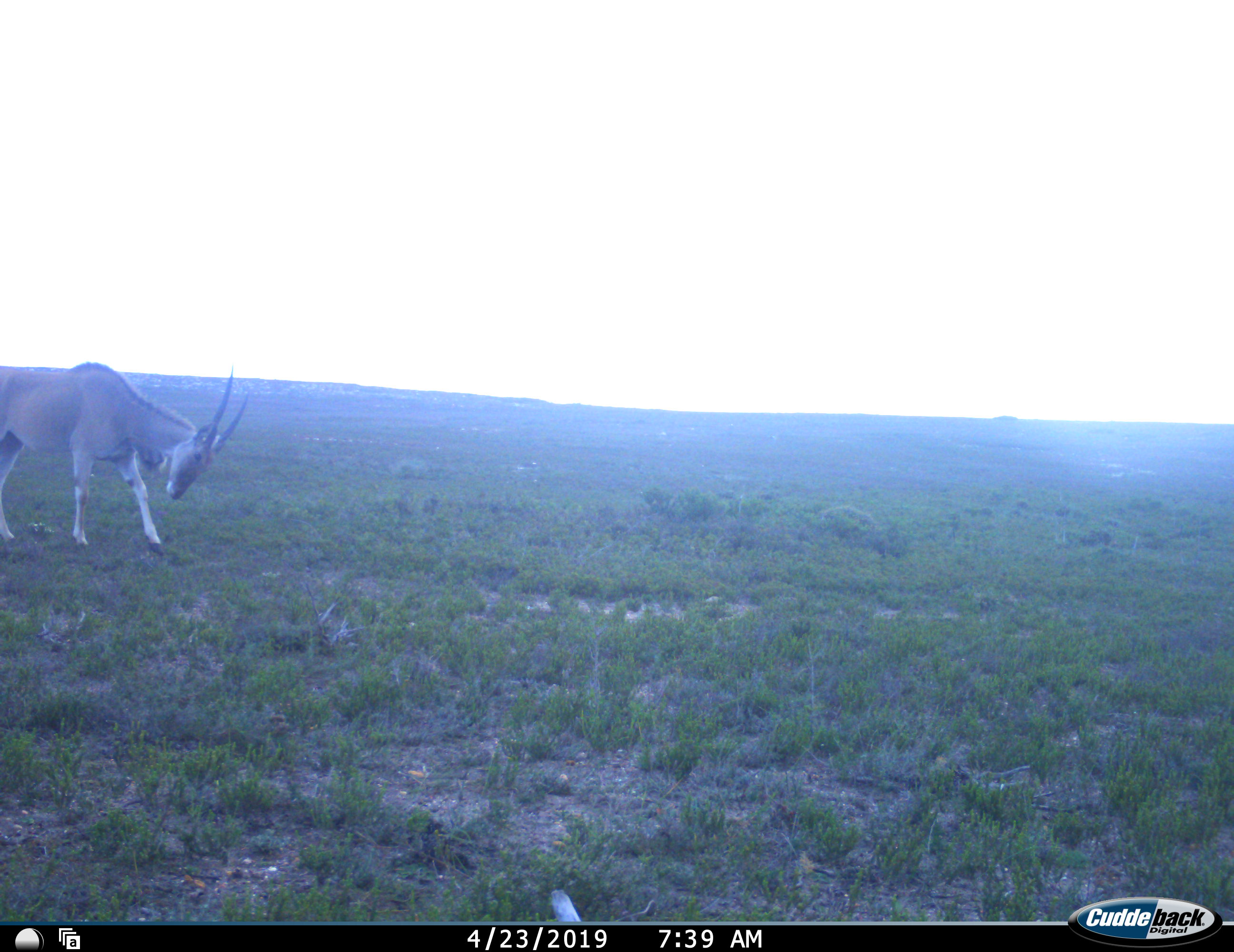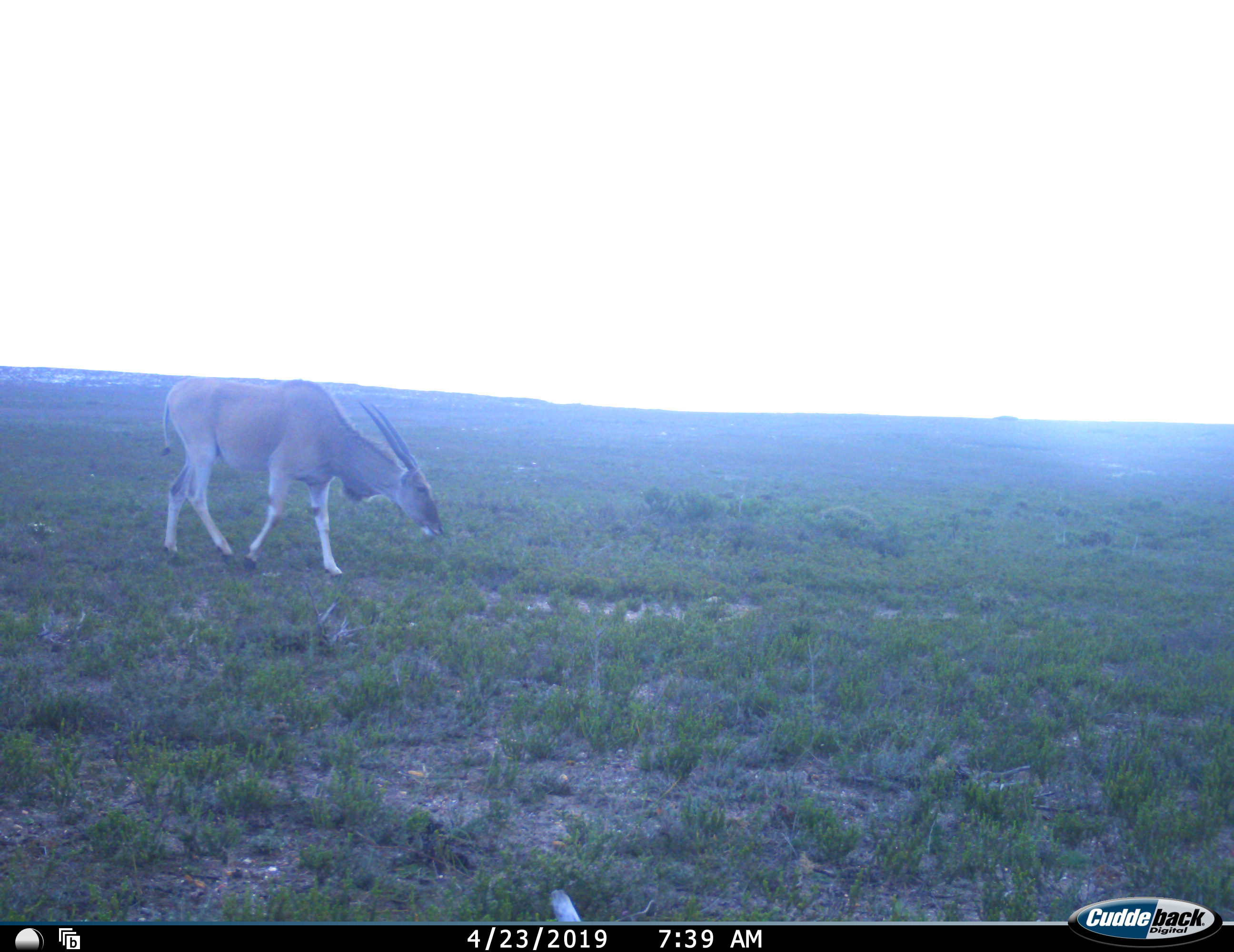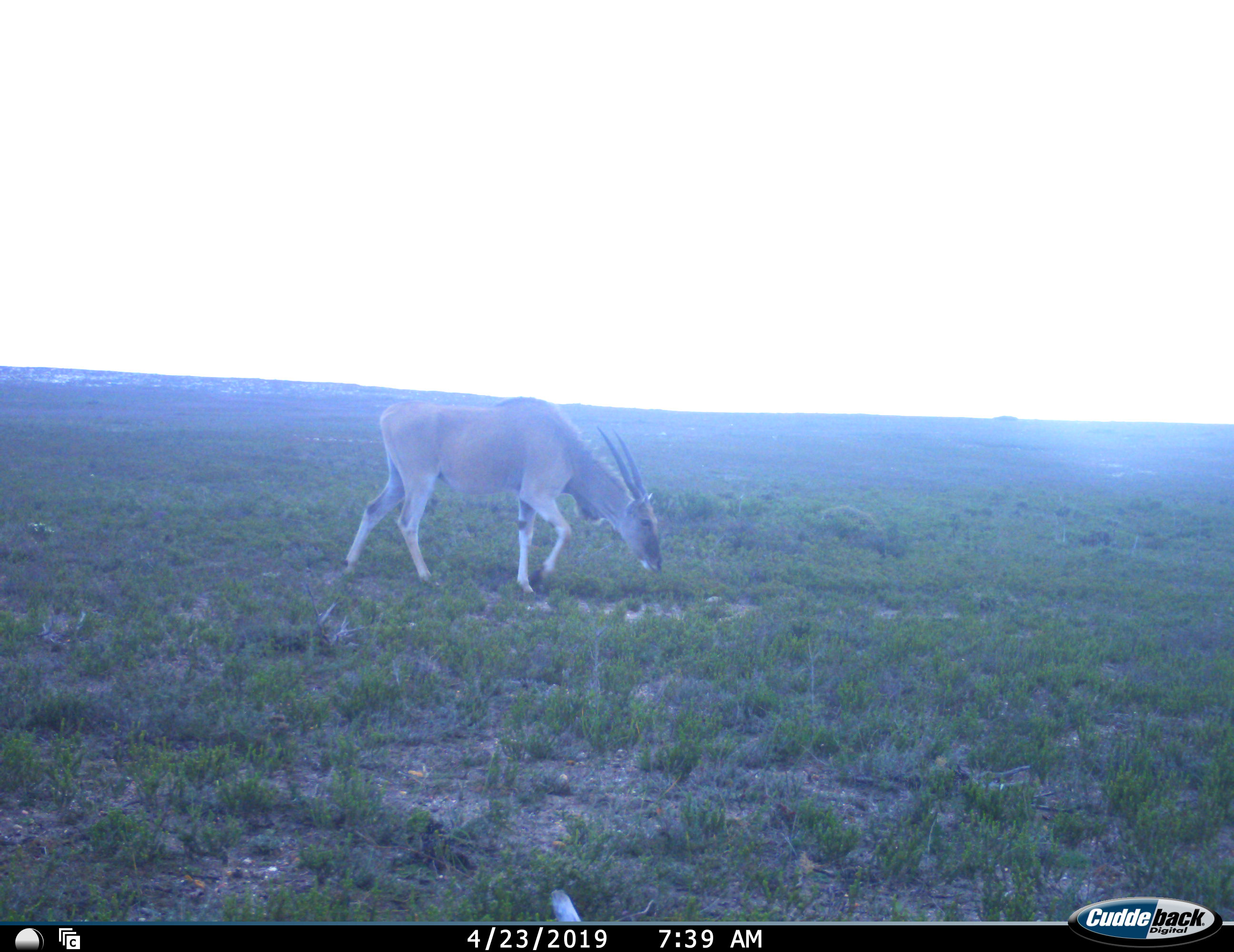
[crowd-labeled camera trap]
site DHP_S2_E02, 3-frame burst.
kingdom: Animalia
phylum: Chordata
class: Mammalia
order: Artiodactyla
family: Bovidae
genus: Tragelaphus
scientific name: Tragelaphus oryx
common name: eland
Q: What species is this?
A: Eland (Tragelaphus oryx).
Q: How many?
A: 1.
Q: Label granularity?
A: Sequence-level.